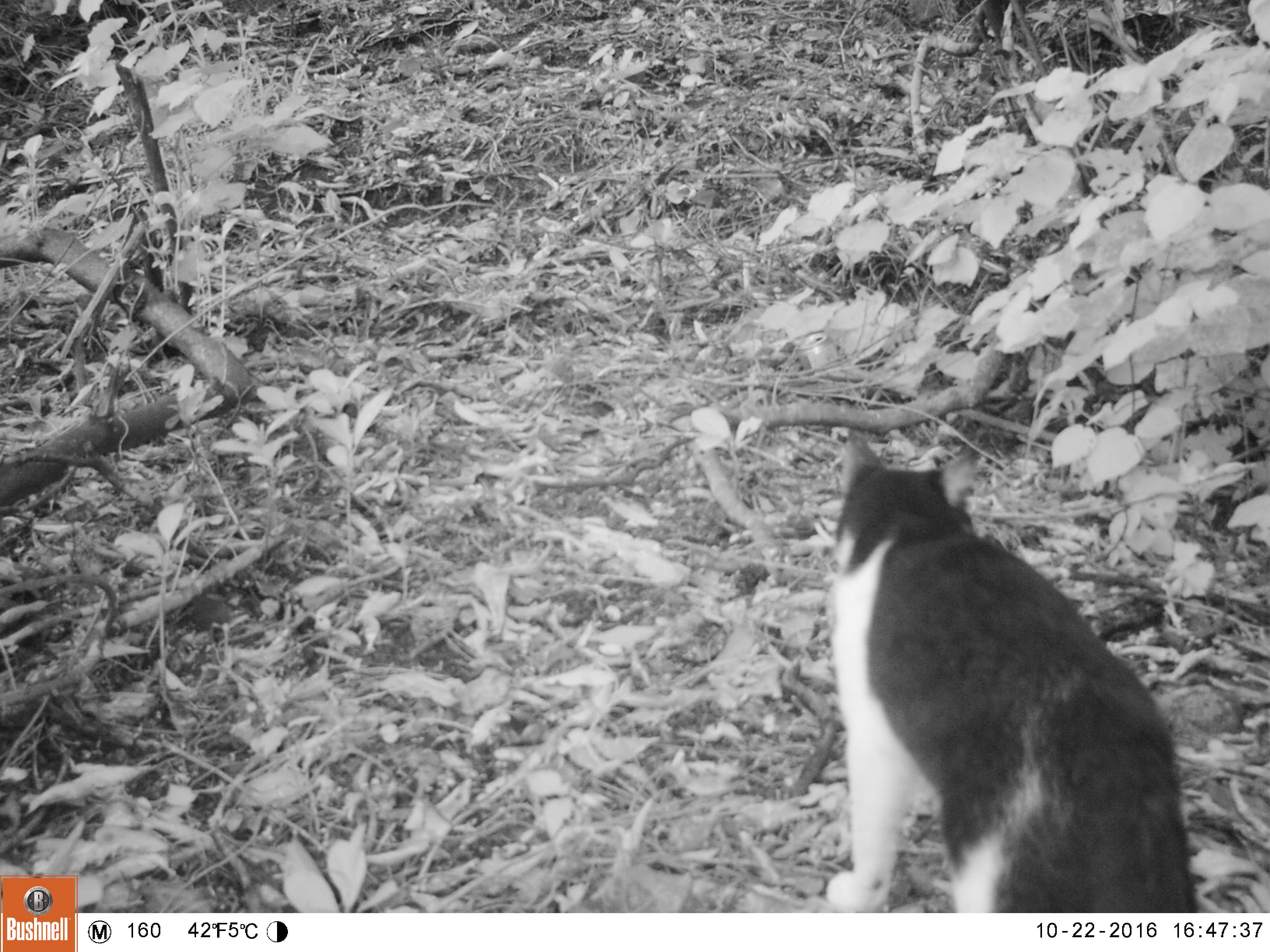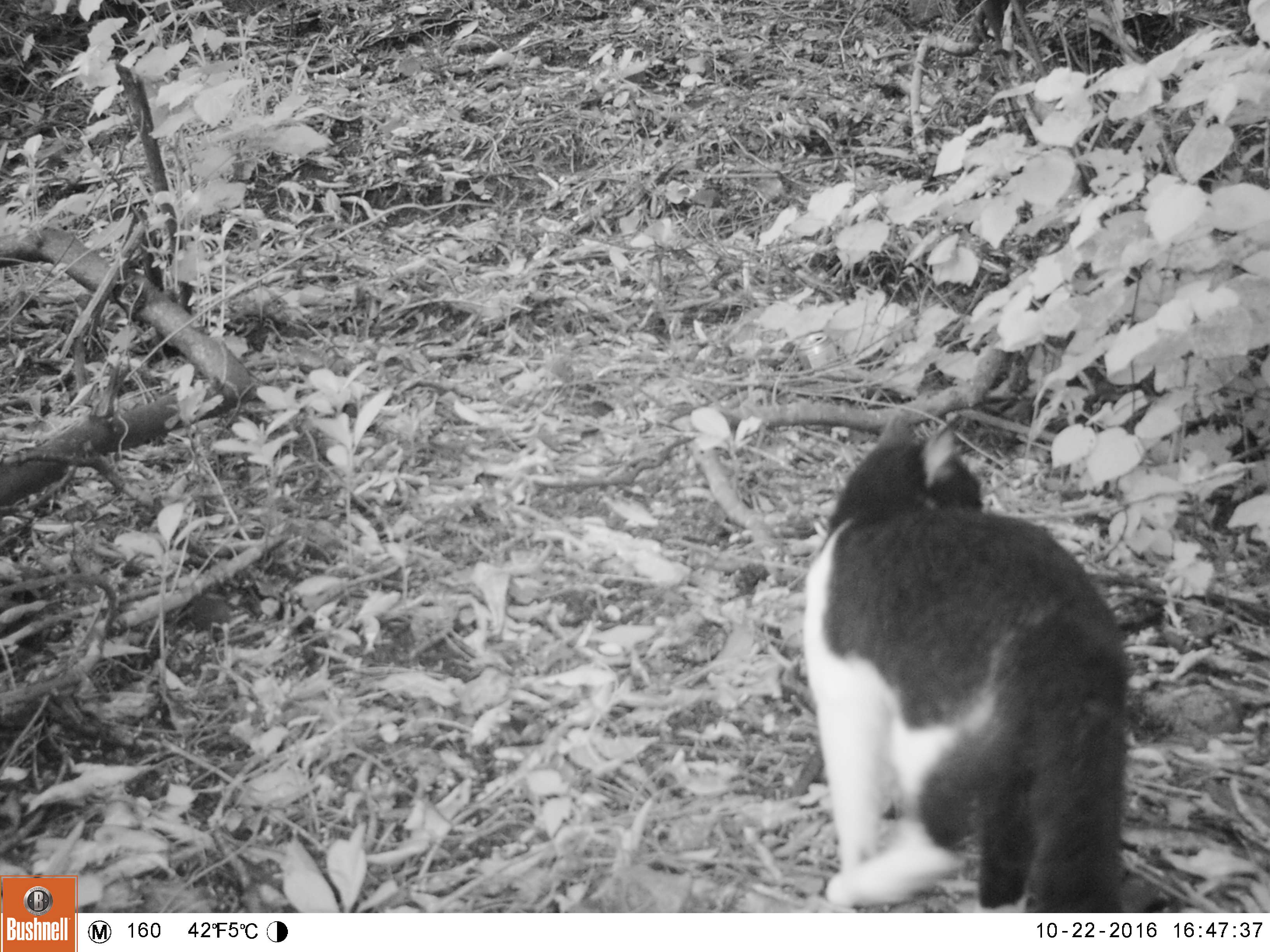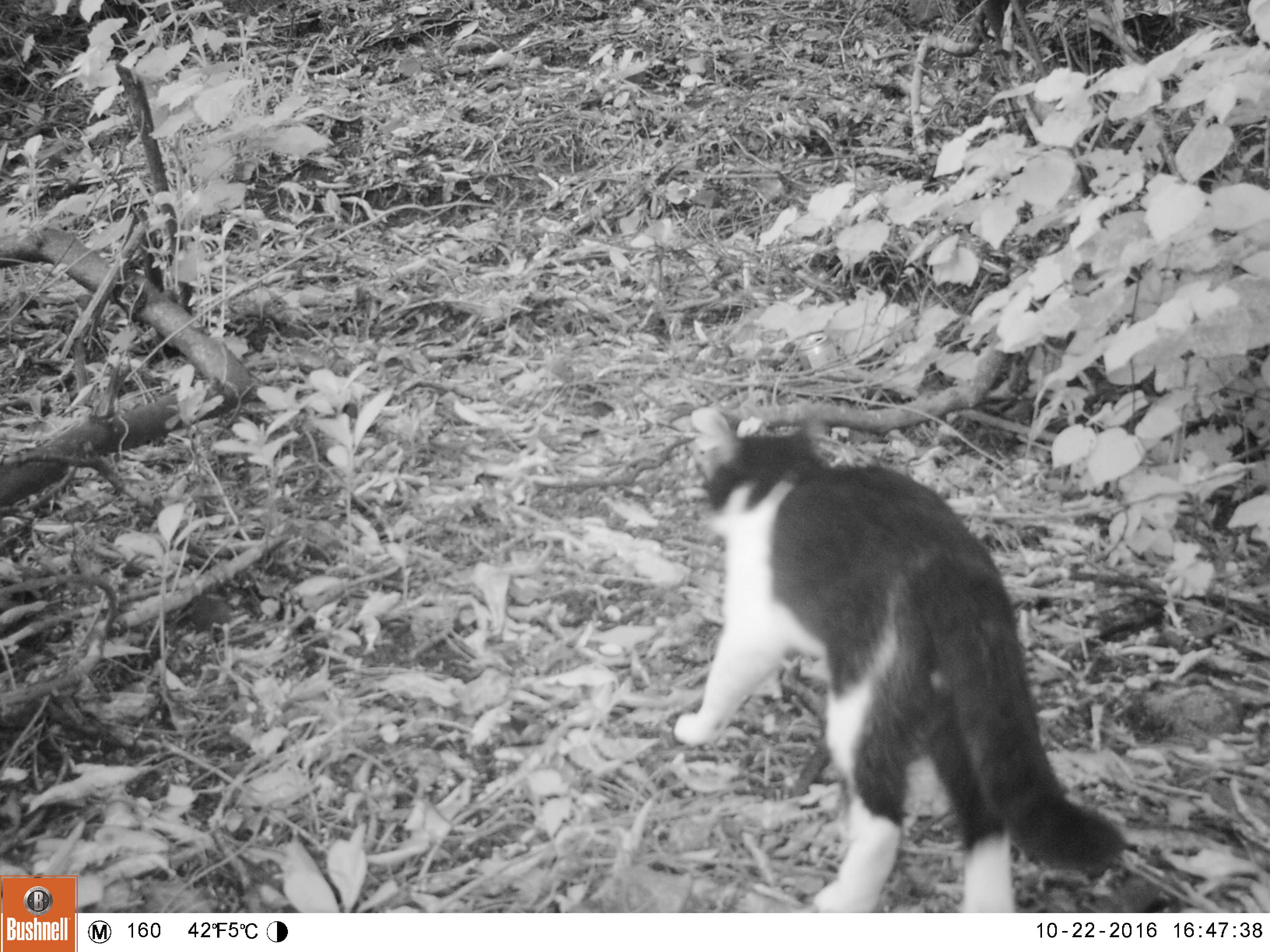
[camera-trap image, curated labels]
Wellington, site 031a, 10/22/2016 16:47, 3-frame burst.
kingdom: Animalia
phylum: Chordata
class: Mammalia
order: Carnivora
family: Felidae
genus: Felis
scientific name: Felis catus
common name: cat